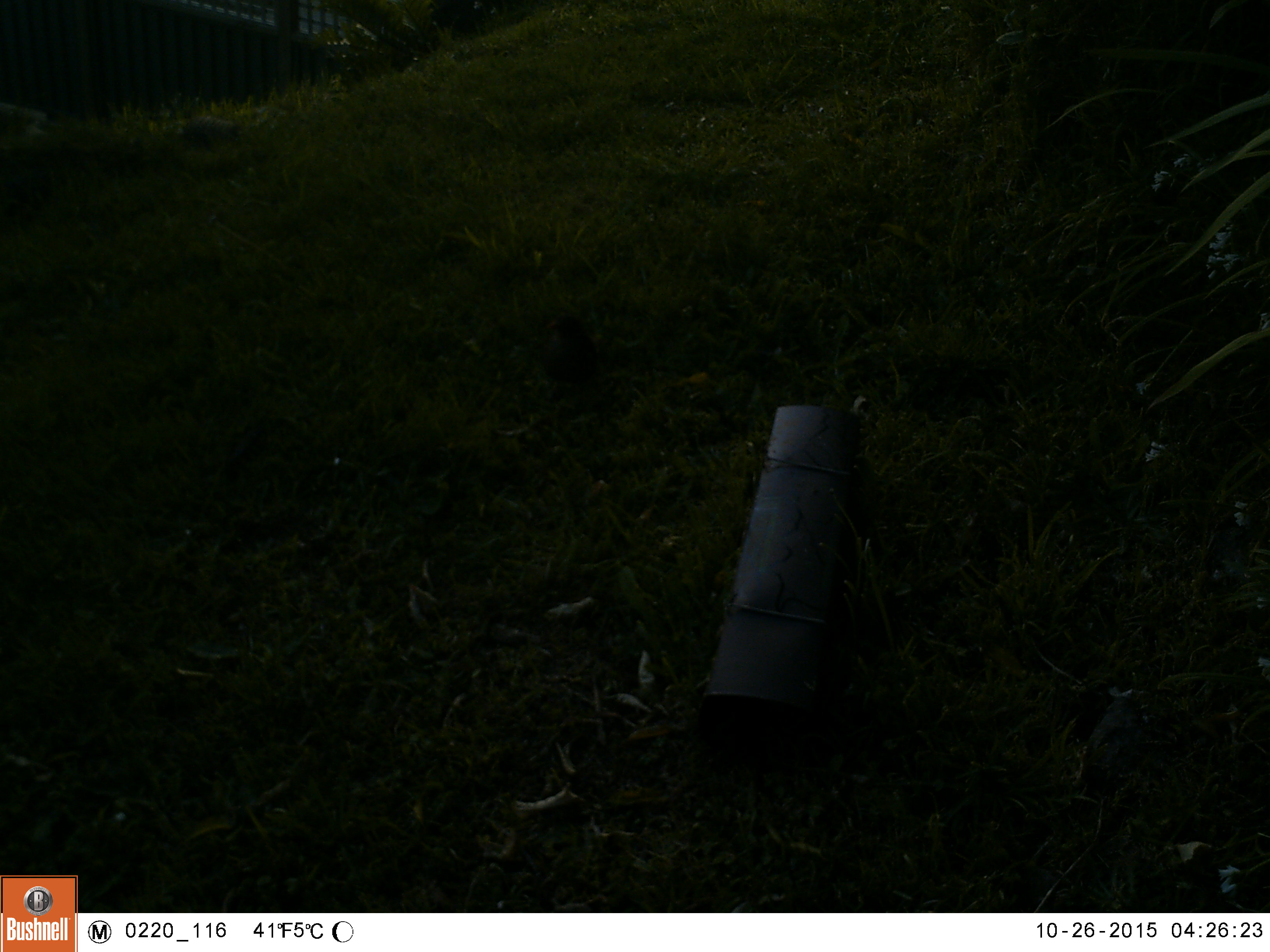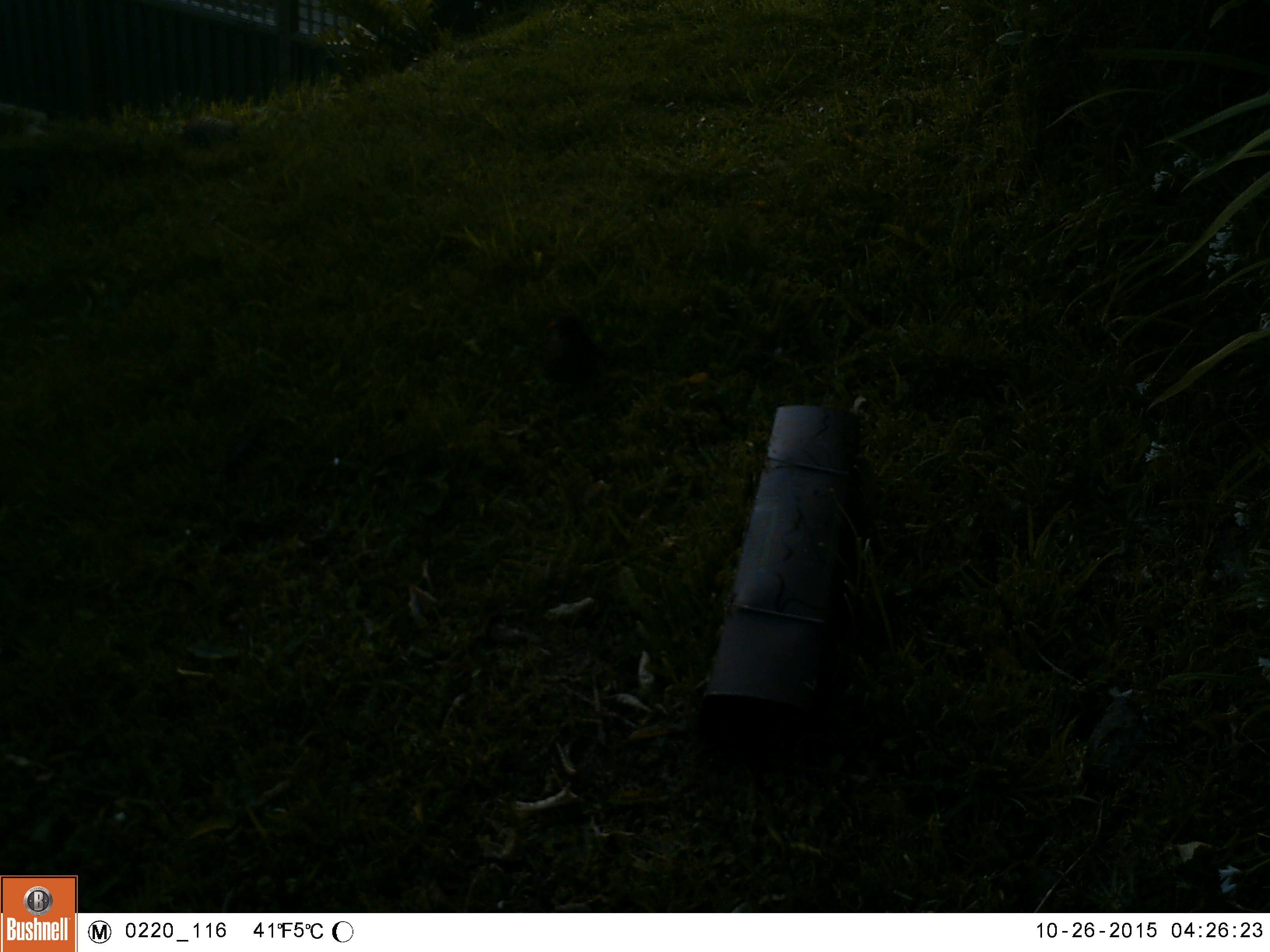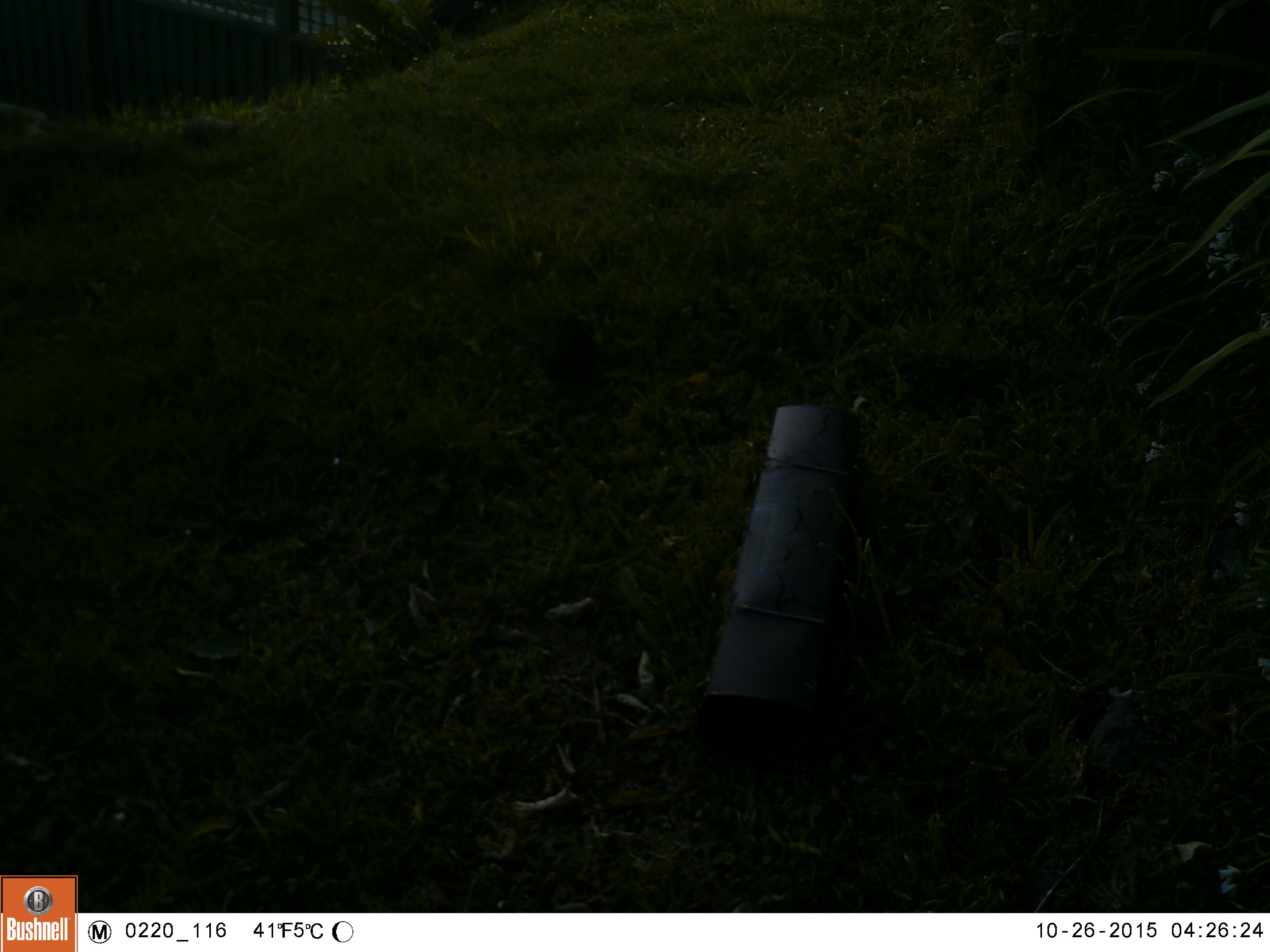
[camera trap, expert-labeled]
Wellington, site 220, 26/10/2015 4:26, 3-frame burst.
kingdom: Animalia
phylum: Chordata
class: Aves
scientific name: Aves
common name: bird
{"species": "bird (Aves)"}